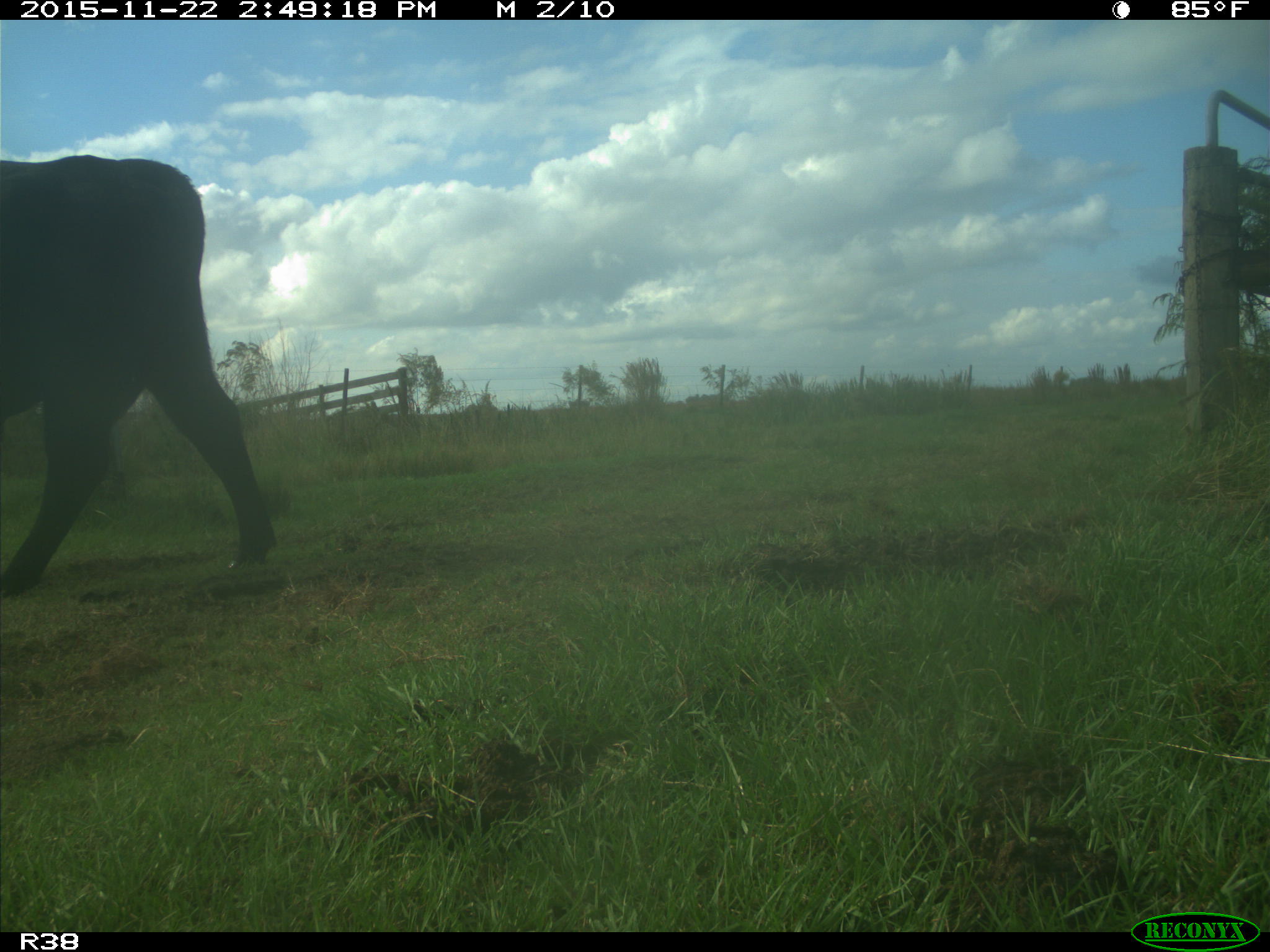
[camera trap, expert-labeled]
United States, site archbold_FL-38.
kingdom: Animalia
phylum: Chordata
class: Mammalia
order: Artiodactyla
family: Bovidae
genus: Bos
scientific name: Bos taurus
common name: domestic cow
Bos taurus (domestic cow).